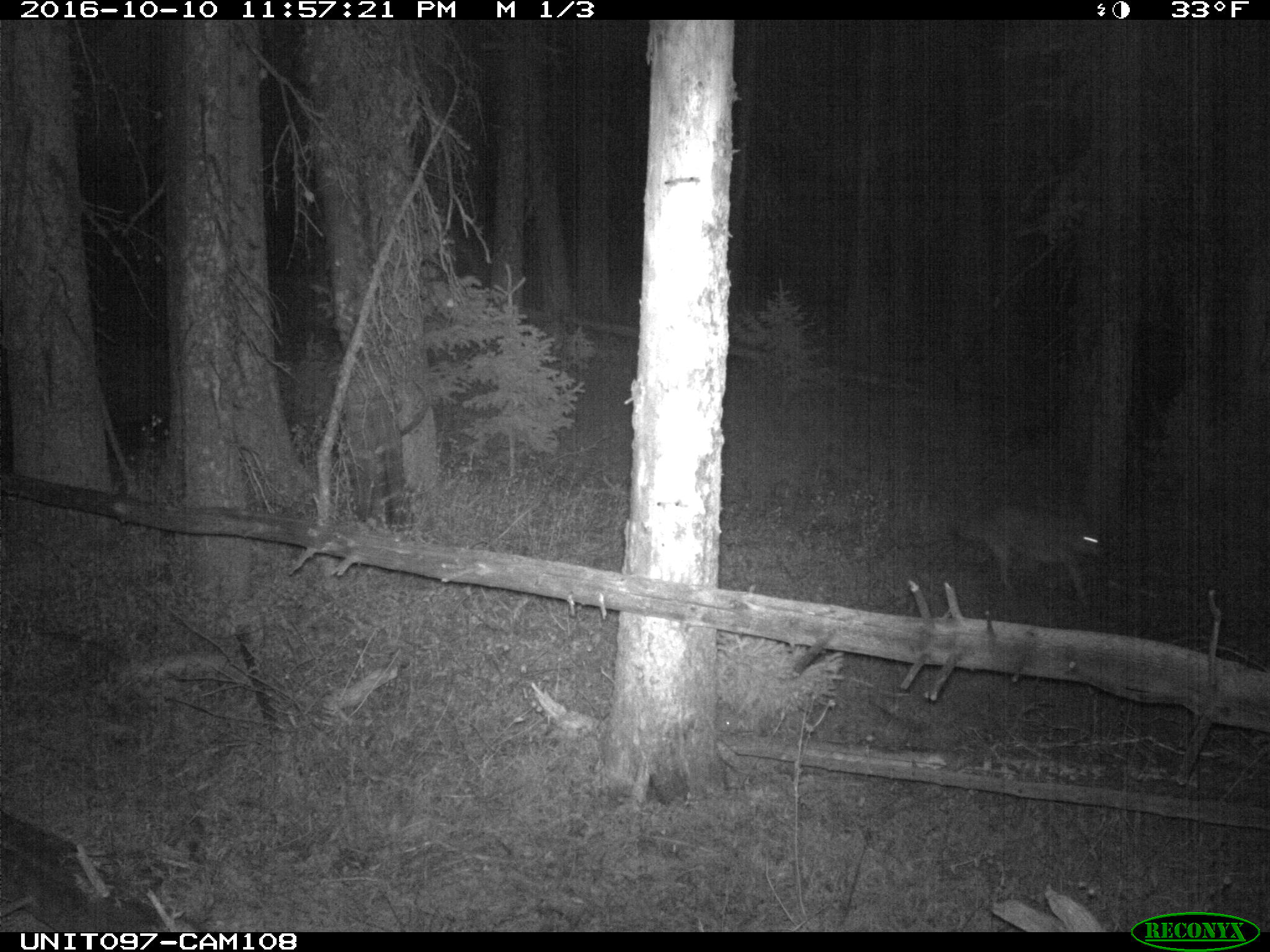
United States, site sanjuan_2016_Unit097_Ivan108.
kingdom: Animalia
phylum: Chordata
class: Mammalia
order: Carnivora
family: Canidae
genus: Canis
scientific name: Canis latrans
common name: coyote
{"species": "Canis latrans (coyote)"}